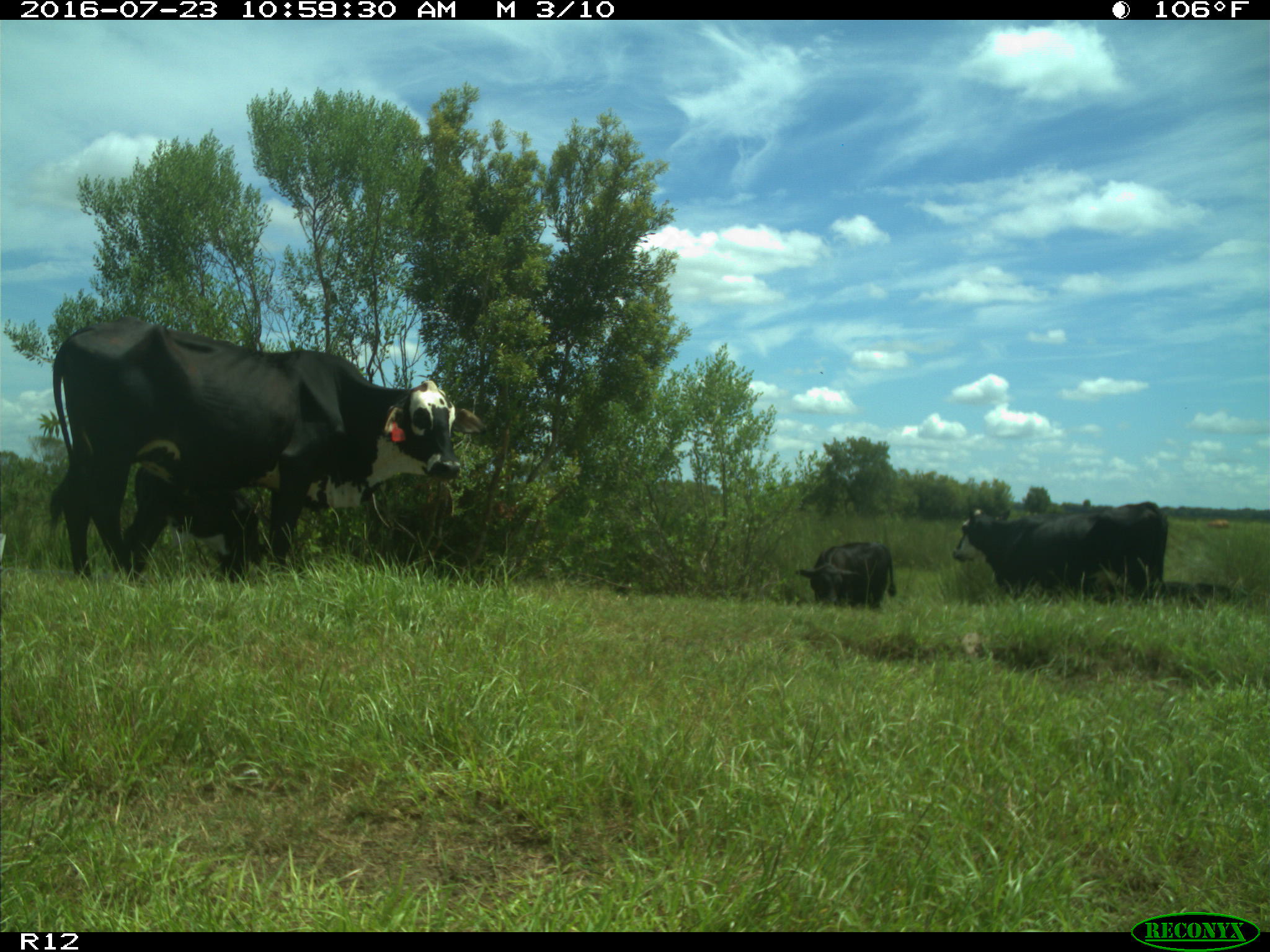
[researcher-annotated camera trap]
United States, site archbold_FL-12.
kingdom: Animalia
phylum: Chordata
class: Mammalia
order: Artiodactyla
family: Bovidae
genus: Bos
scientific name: Bos taurus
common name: domestic cow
Bos taurus (domestic cow).